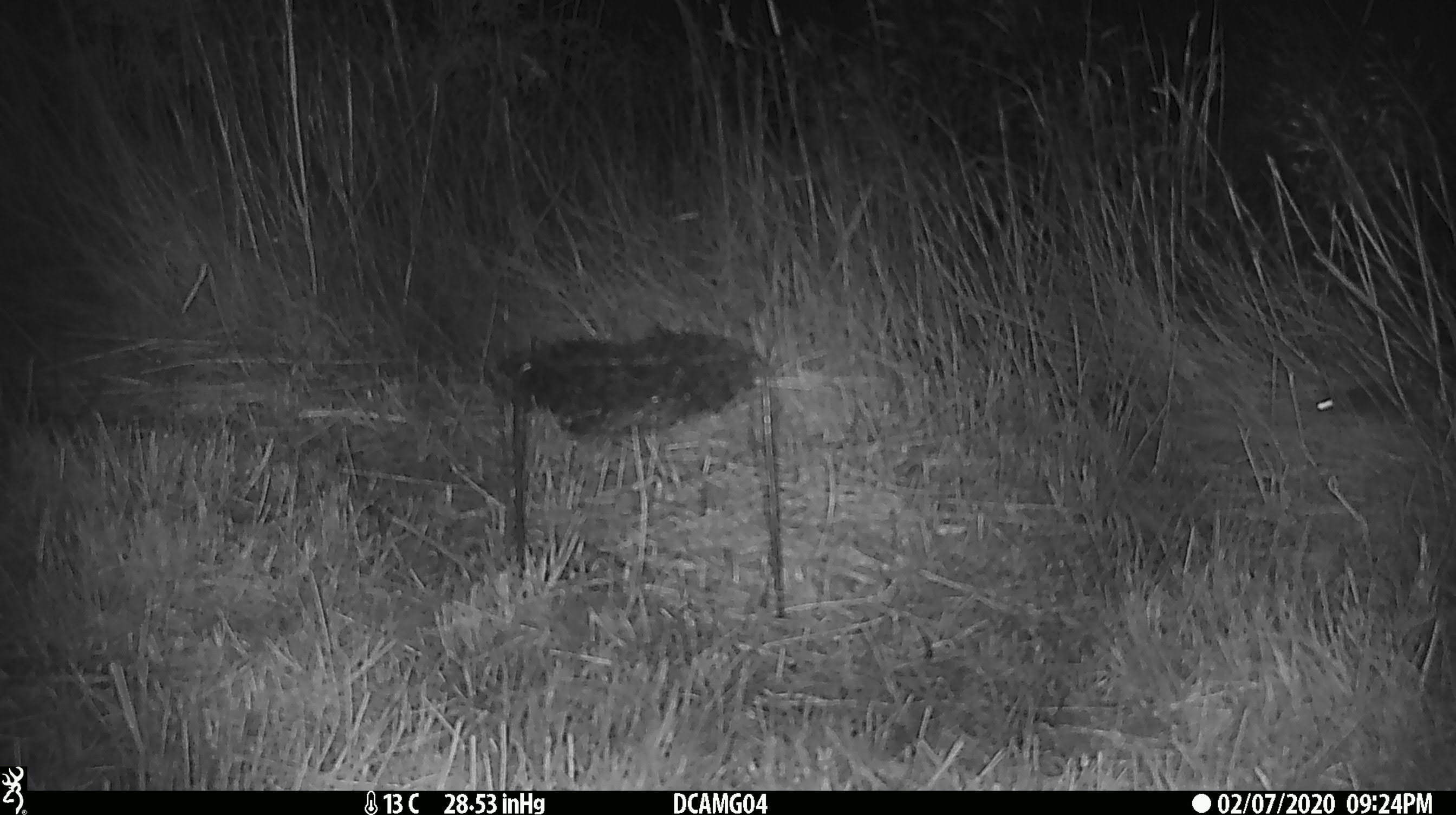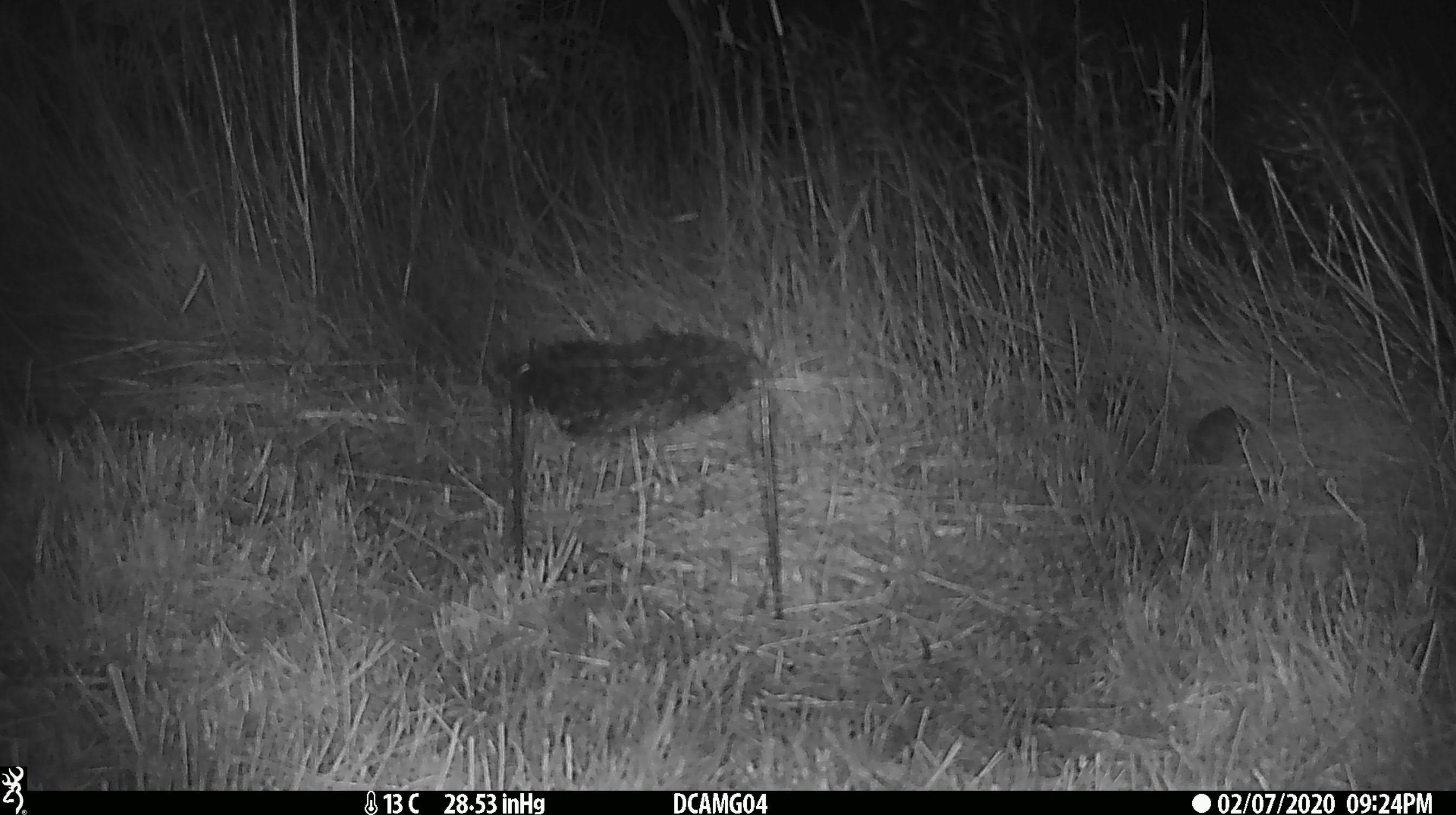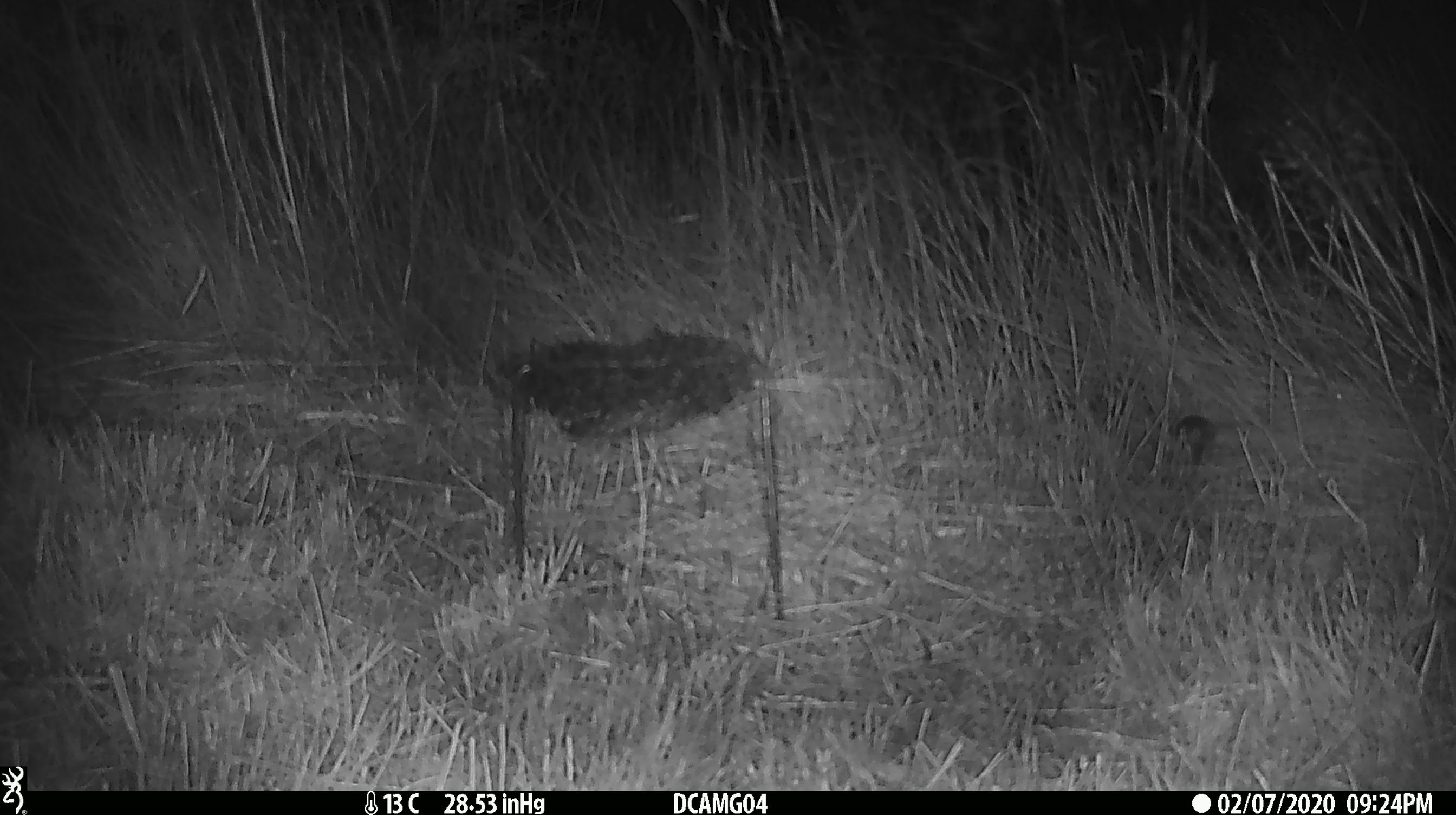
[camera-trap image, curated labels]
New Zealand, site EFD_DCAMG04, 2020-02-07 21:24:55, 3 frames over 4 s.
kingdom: Animalia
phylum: Chordata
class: Mammalia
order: Rodentia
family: Muridae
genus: Mus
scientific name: Mus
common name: mouse